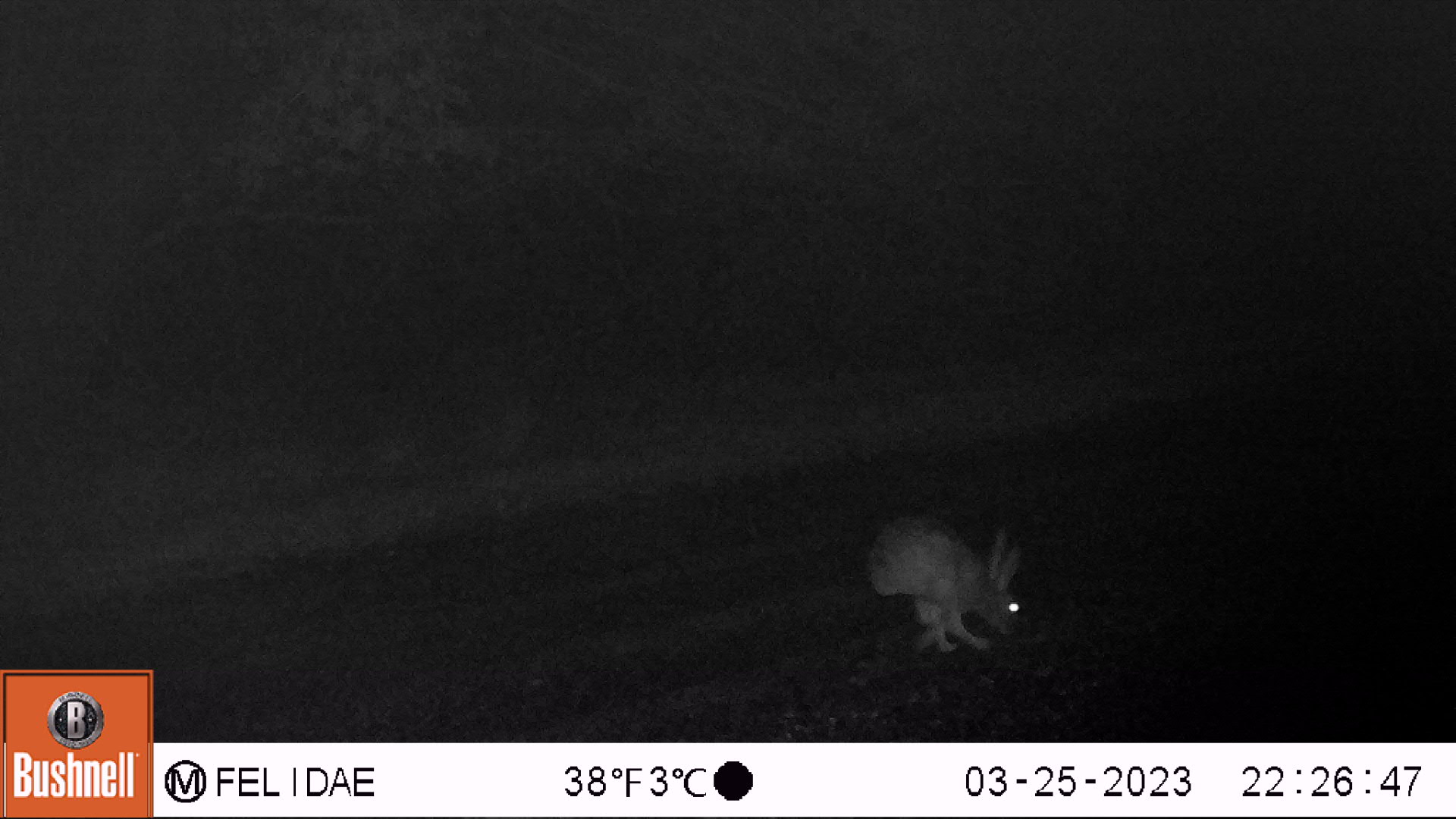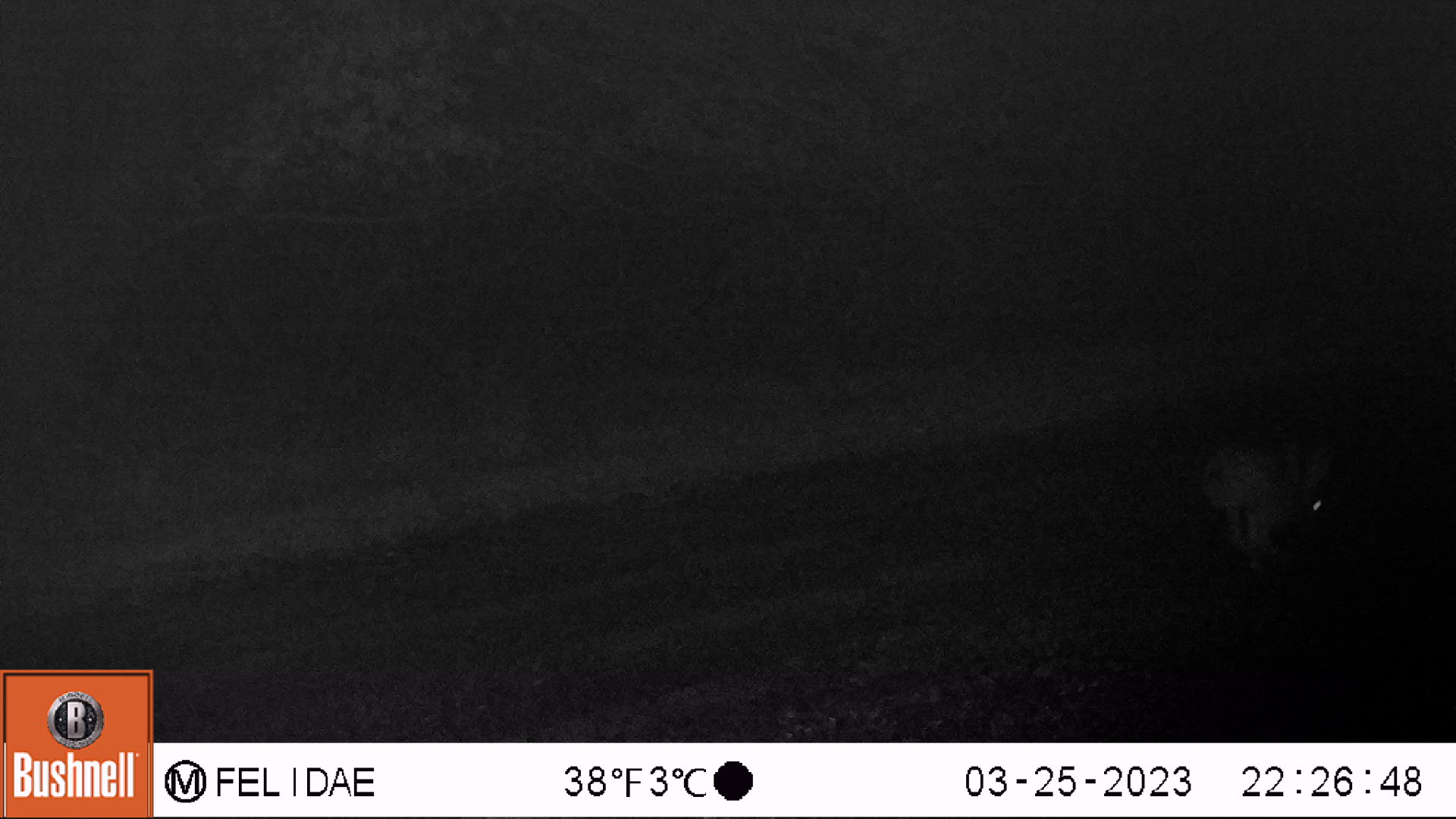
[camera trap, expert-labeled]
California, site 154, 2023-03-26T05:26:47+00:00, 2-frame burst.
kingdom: Animalia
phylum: Chordata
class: Mammalia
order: Lagomorpha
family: Leporidae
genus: Lepus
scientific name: Lepus californicus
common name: black-tailed jackrabbit